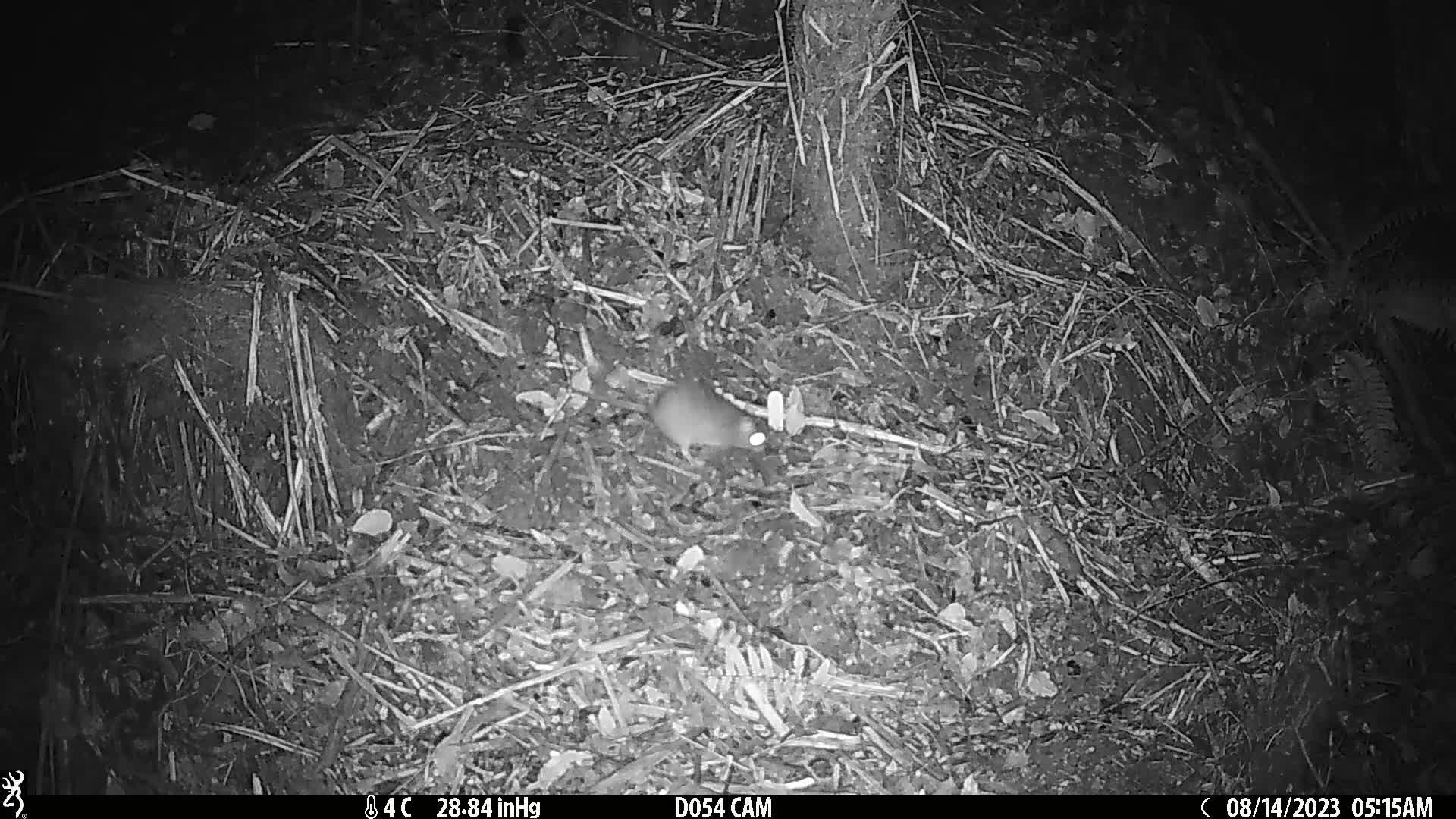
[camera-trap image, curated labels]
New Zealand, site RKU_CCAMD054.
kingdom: Animalia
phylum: Chordata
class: Mammalia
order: Rodentia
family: Muridae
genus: Rattus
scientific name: Rattus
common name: rat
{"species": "rat (Rattus)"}